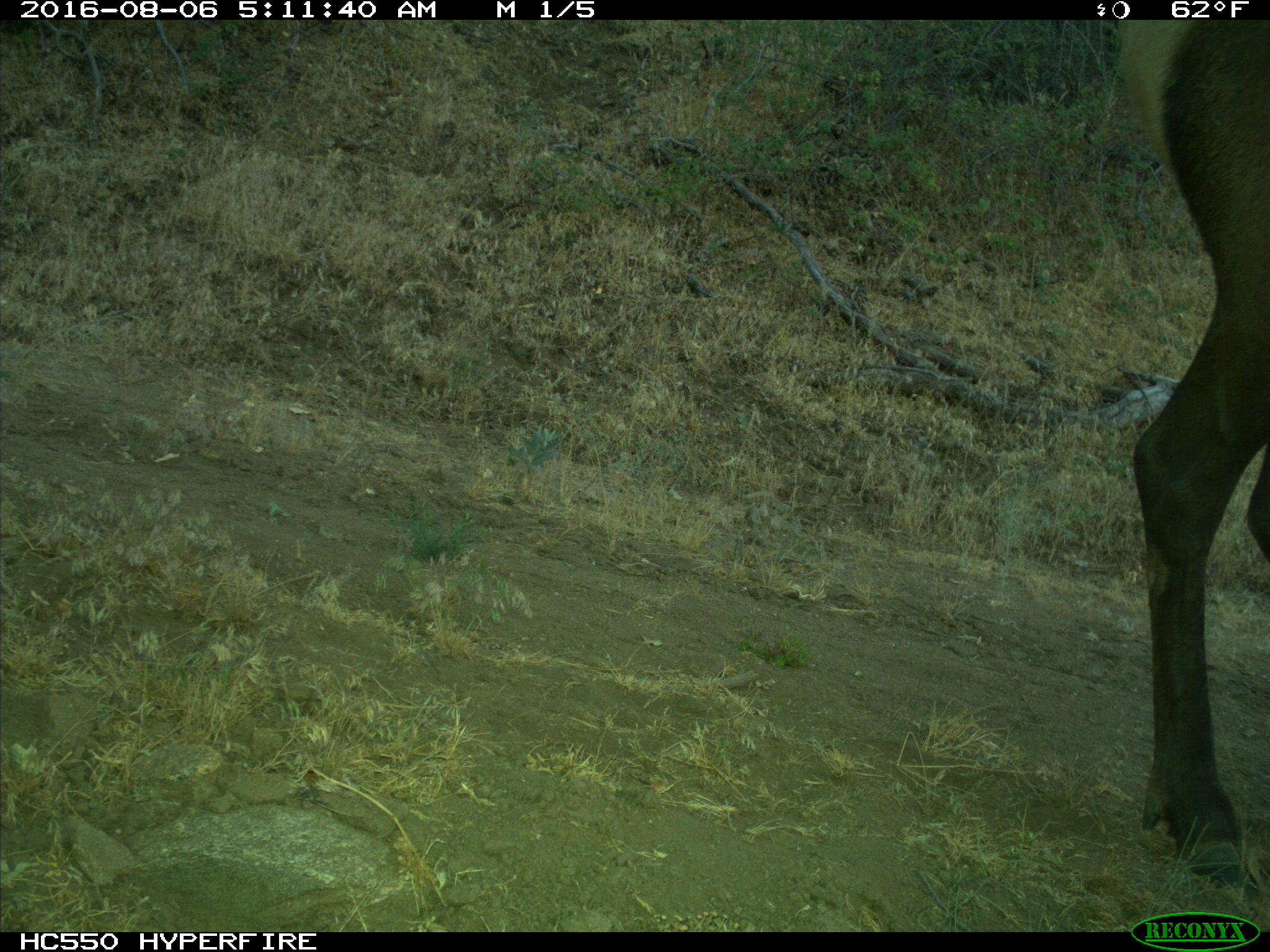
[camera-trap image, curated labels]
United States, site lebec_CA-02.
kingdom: Animalia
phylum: Chordata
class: Mammalia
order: Artiodactyla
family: Cervidae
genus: Cervus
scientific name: Cervus canadensis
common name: elk